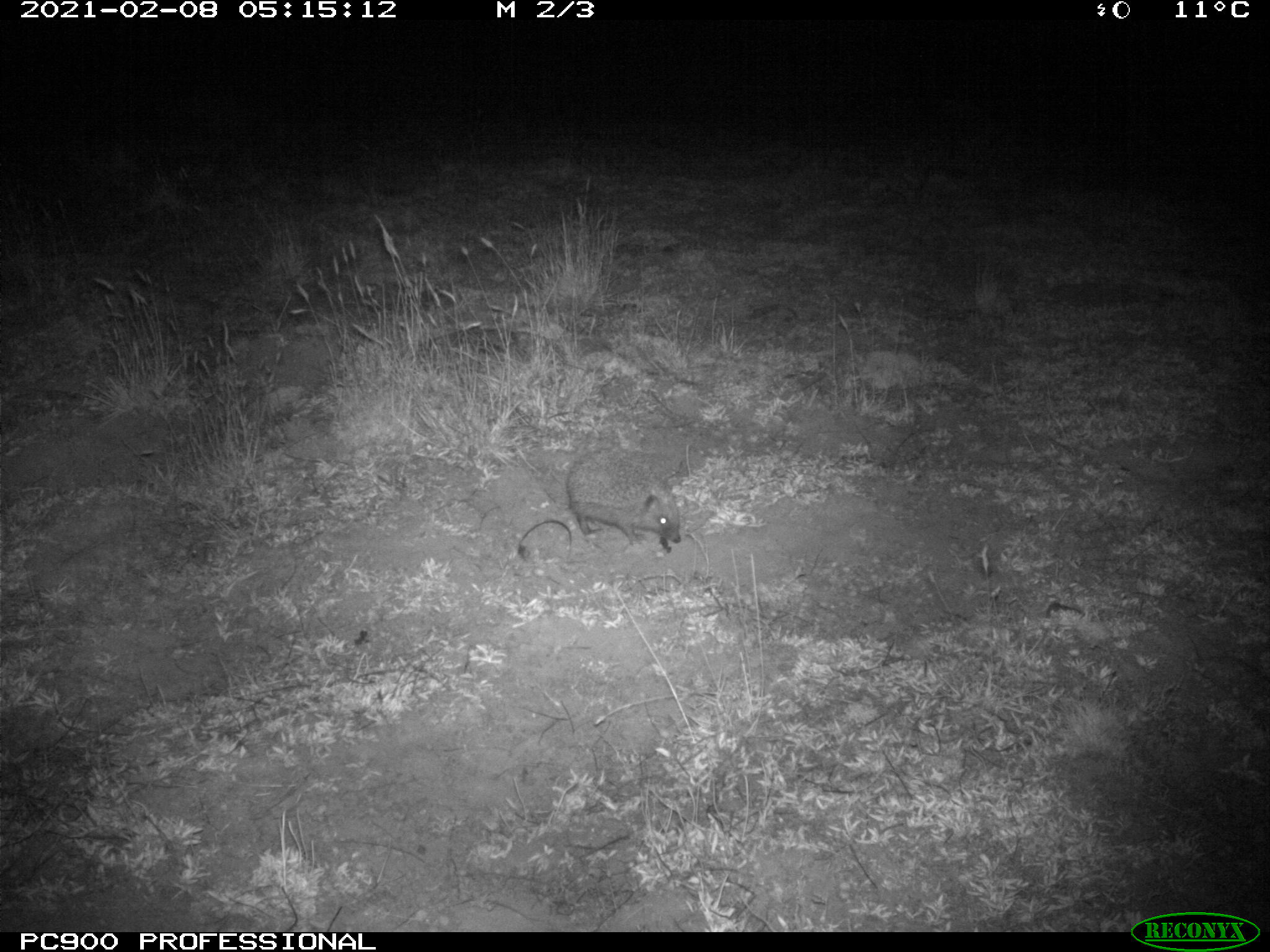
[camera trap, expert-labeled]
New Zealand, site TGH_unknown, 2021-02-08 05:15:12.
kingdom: Animalia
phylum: Chordata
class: Mammalia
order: Eulipotyphla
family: Erinaceidae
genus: Erinaceus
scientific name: Erinaceus europaeus europaeus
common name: european hedgehog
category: hedgehog